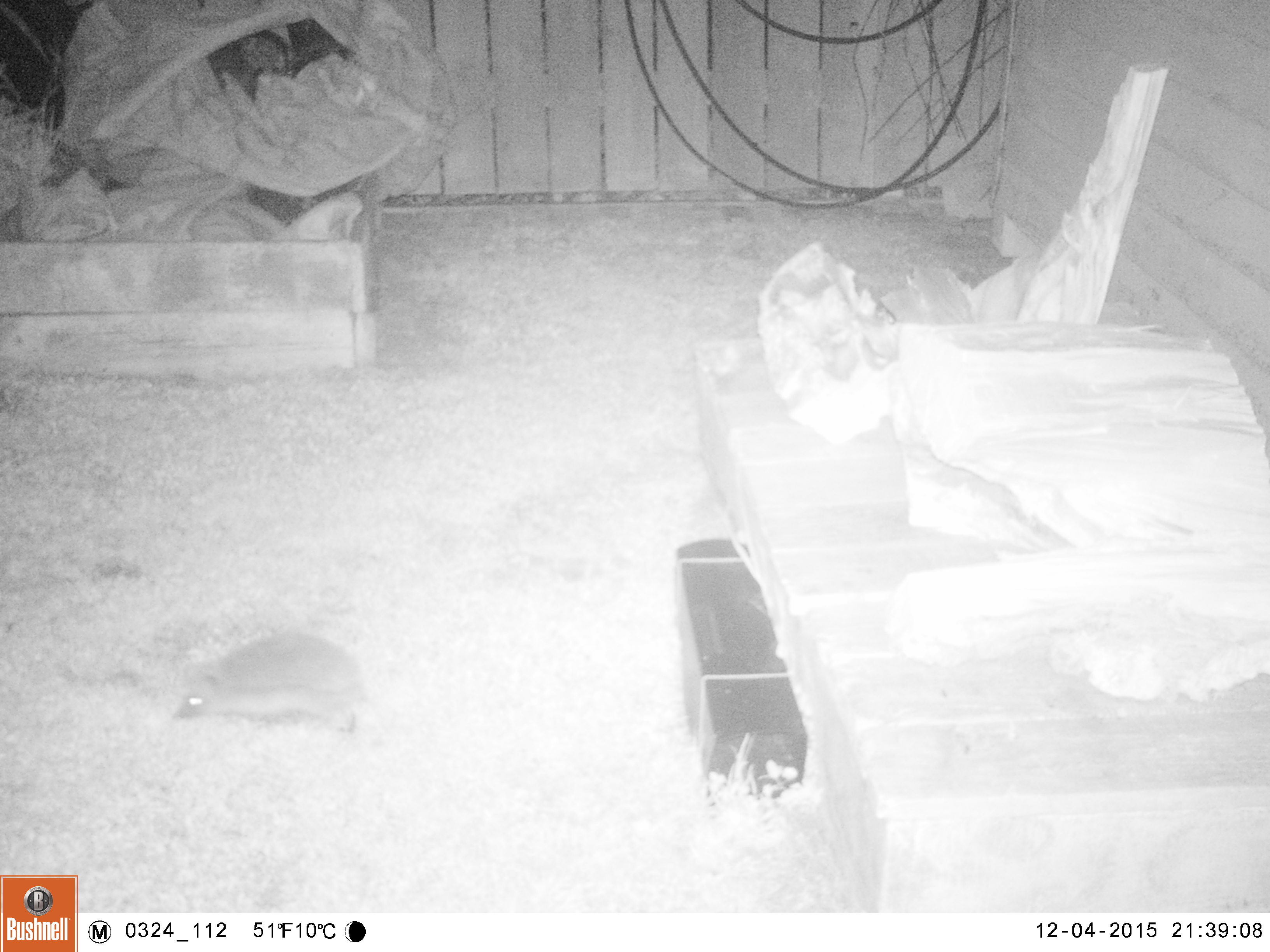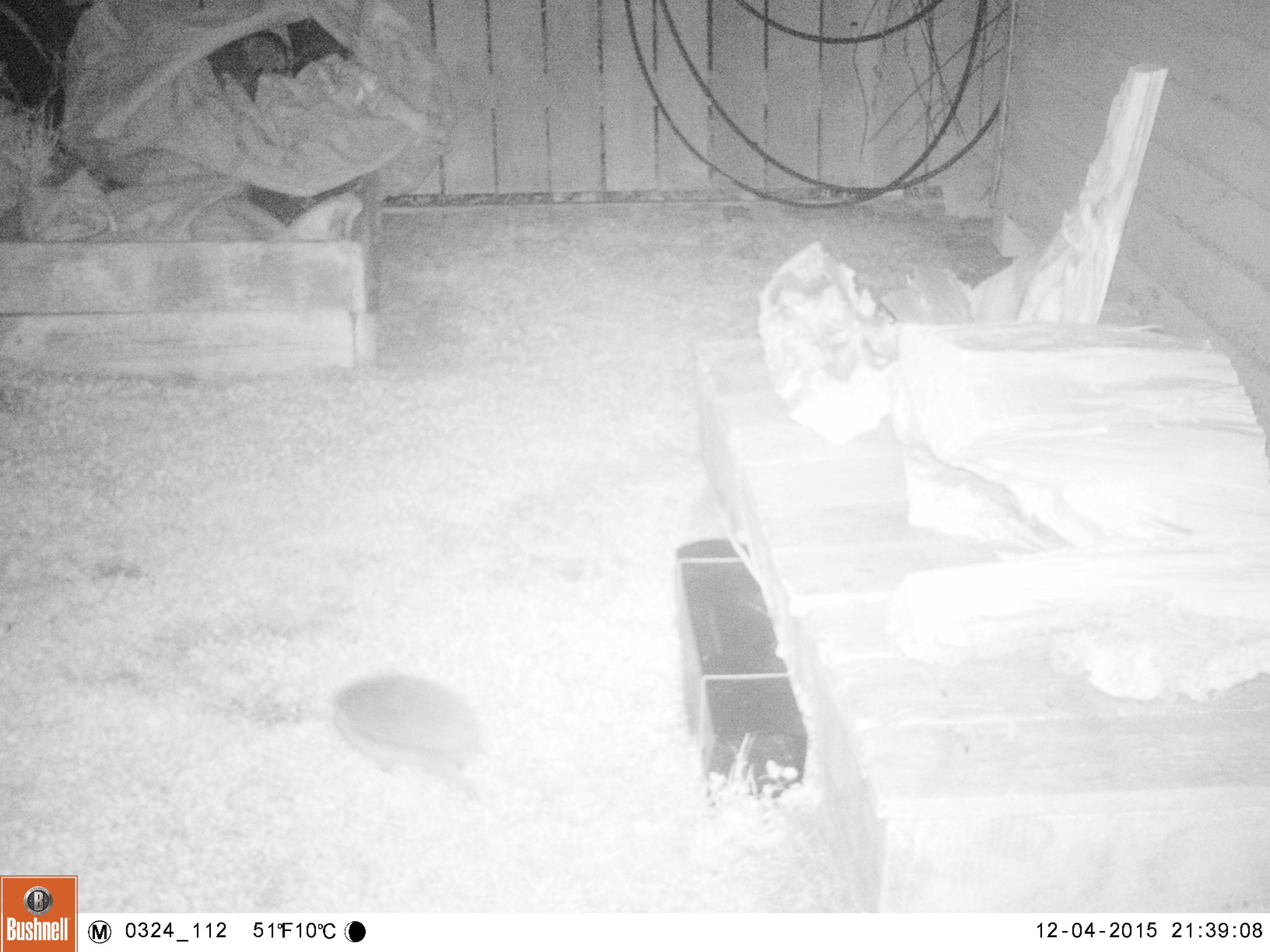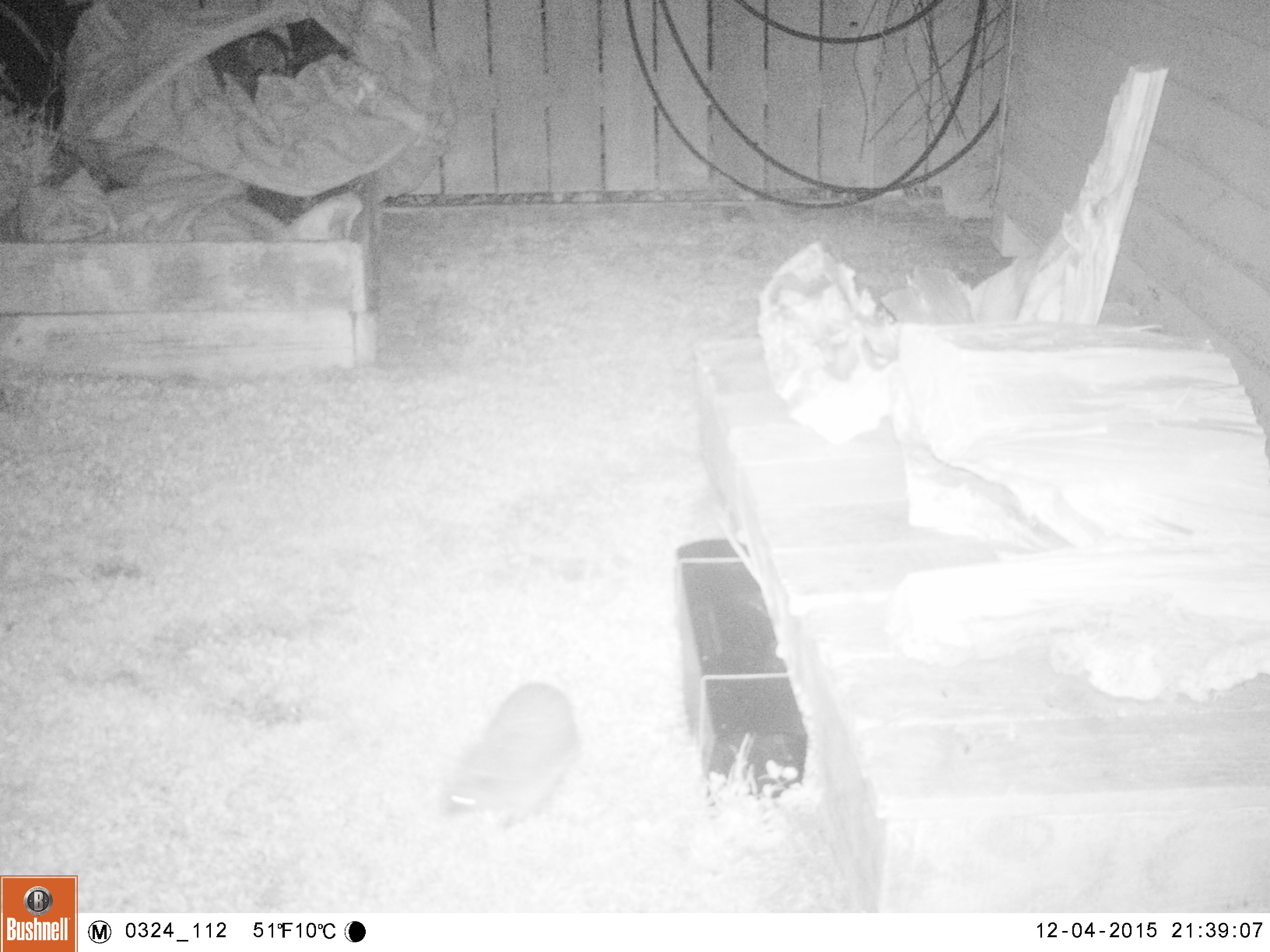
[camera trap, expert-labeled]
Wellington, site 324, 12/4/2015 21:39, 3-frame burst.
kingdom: Animalia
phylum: Chordata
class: Mammalia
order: Eulipotyphla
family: Erinaceidae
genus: Erinaceus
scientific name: Erinaceus europaeus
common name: hedgehog